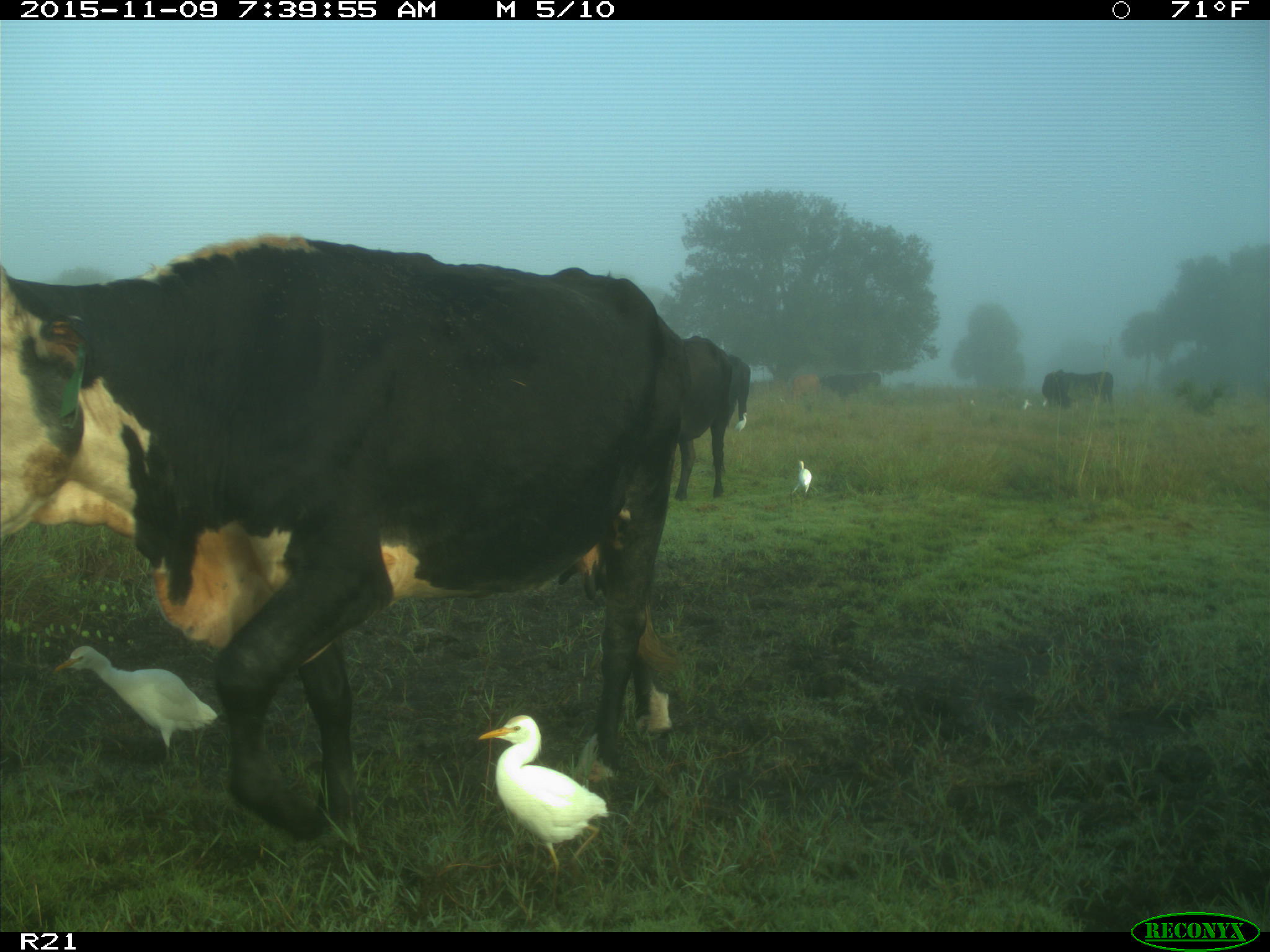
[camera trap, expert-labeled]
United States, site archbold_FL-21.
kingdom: Animalia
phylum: Chordata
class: Mammalia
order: Artiodactyla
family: Bovidae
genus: Bos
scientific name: Bos taurus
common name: domestic cow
Bos taurus (domestic cow).